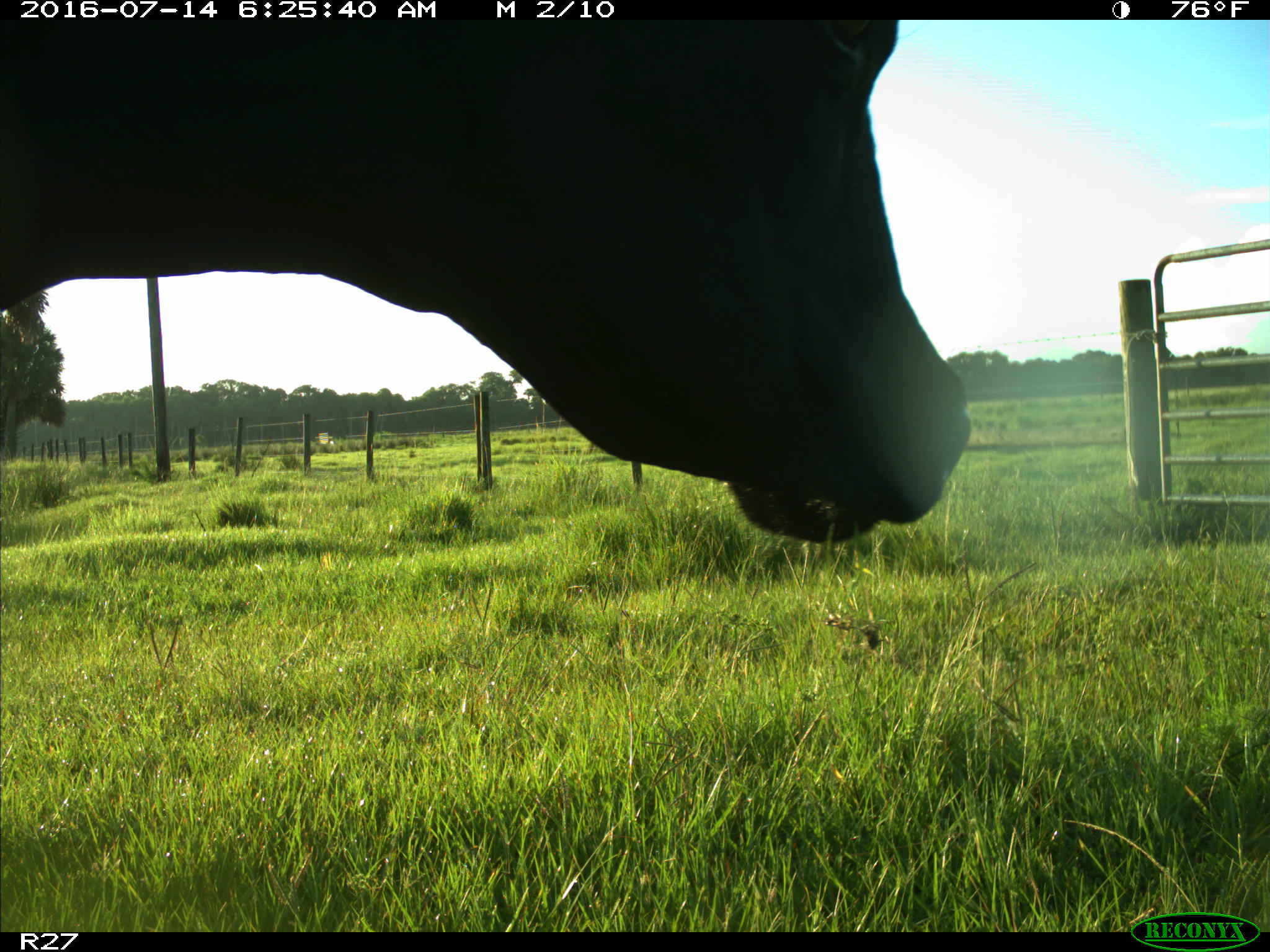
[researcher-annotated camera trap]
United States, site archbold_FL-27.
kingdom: Animalia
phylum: Chordata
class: Mammalia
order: Artiodactyla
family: Bovidae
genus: Bos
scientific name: Bos taurus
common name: domestic cow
Bos taurus (domestic cow).